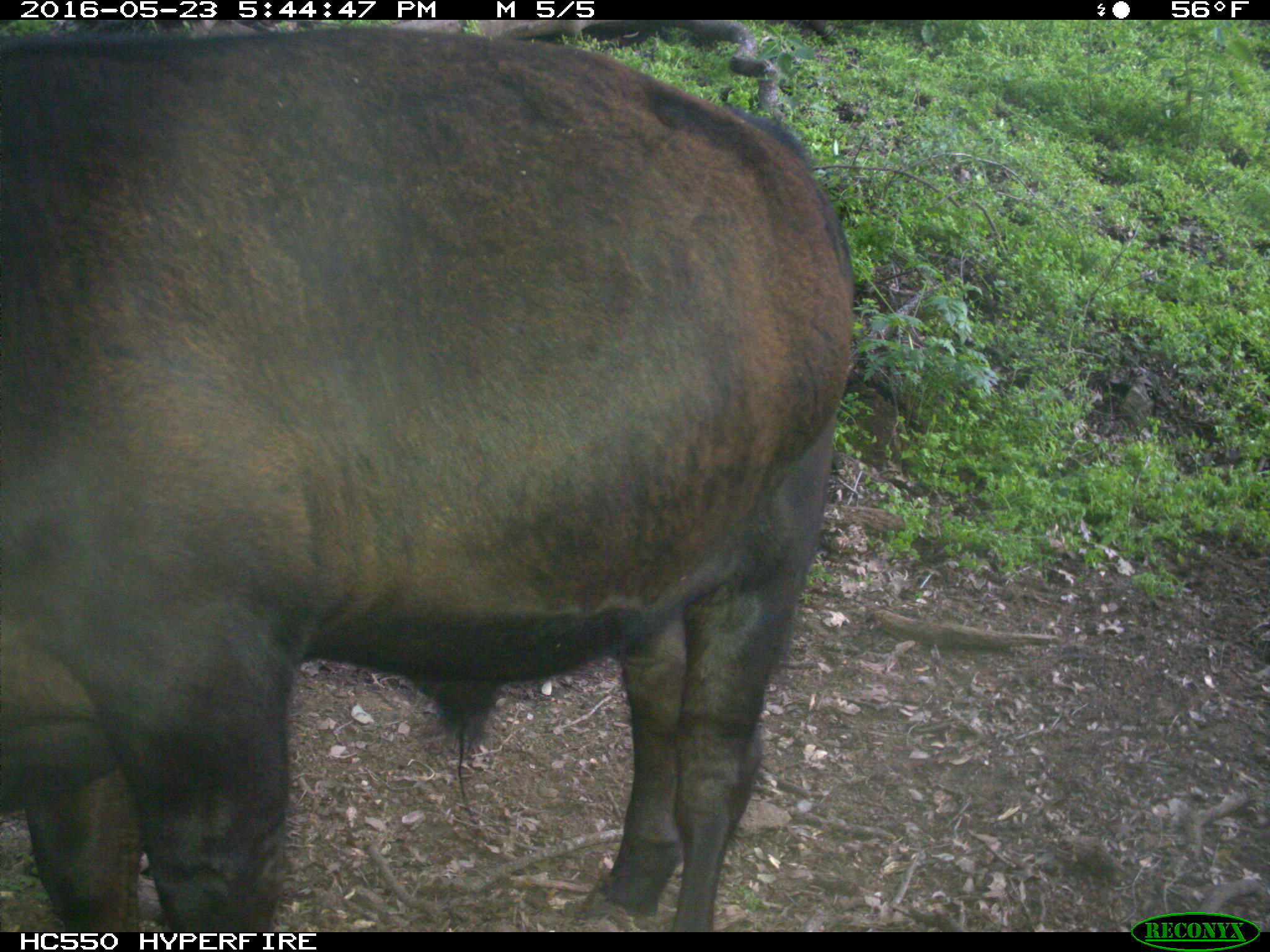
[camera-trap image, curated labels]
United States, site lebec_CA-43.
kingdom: Animalia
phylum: Chordata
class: Mammalia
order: Artiodactyla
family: Bovidae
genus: Bos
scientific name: Bos taurus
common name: domestic cow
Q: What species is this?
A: Bos taurus (domestic cow).